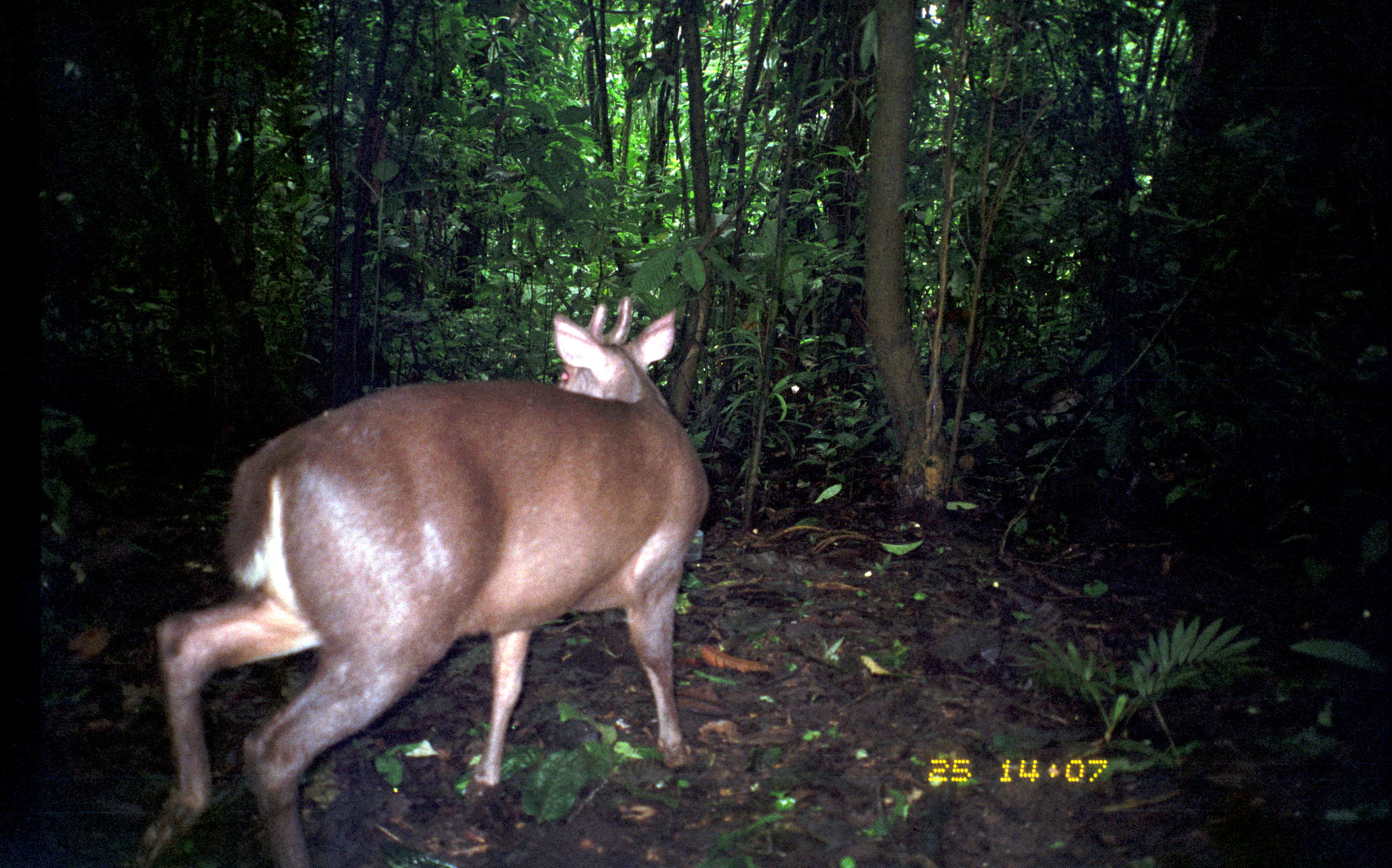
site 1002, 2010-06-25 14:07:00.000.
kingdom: Animalia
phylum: Chordata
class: Mammalia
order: Artiodactyla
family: Cervidae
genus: Mazama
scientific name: Mazama americana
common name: red brocket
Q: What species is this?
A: Mazama americana (red brocket).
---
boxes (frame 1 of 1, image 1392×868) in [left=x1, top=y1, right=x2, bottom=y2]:
mazama americana: [left=120, top=292, right=708, bottom=868]